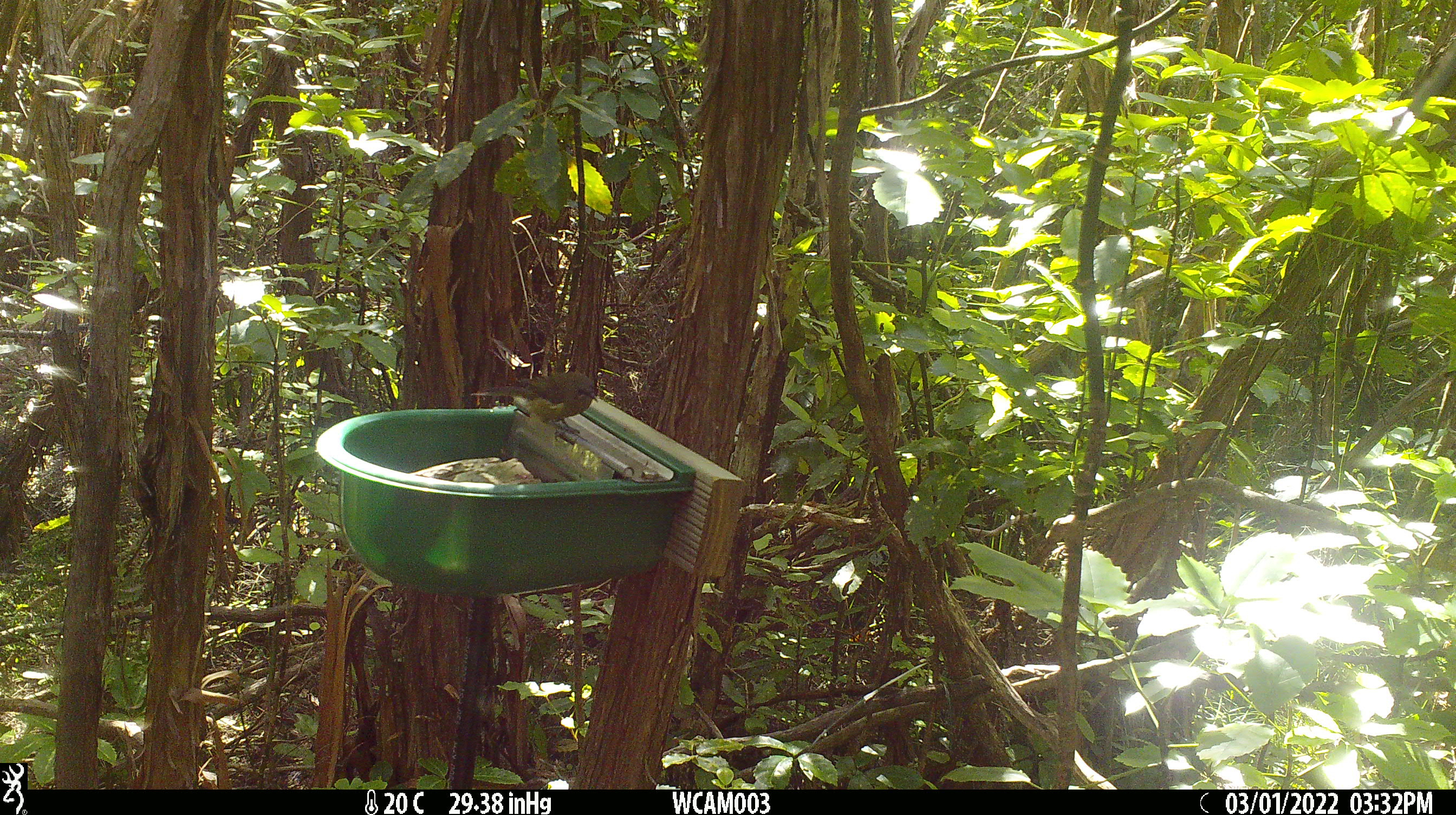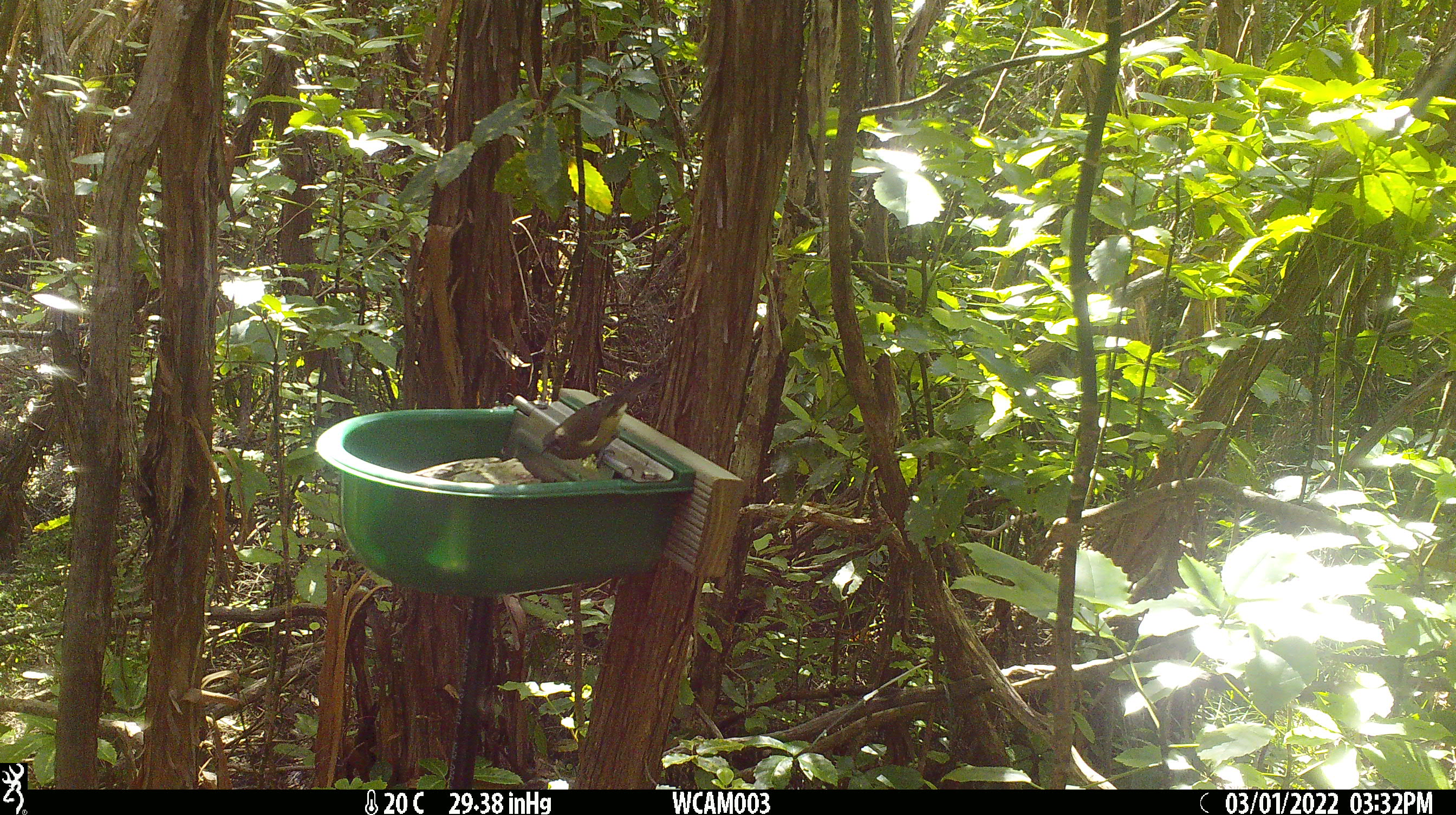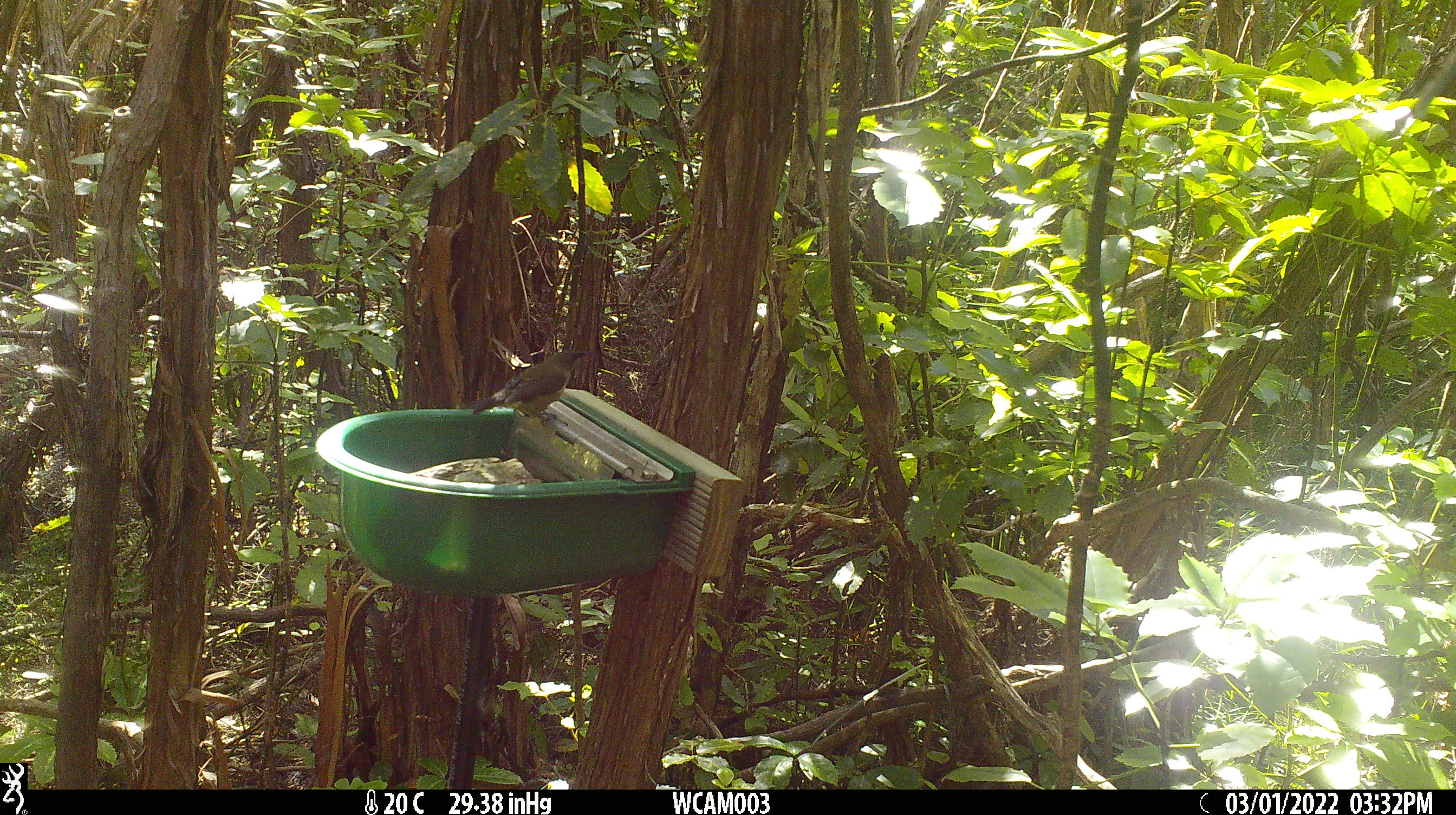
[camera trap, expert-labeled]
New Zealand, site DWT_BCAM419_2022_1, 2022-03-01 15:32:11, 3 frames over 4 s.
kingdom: Animalia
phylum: Chordata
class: Aves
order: Passeriformes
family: Meliphagidae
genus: Anthornis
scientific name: Anthornis melanura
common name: new zealand bellbird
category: bellbird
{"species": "bellbird (new zealand bellbird) (Anthornis melanura)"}